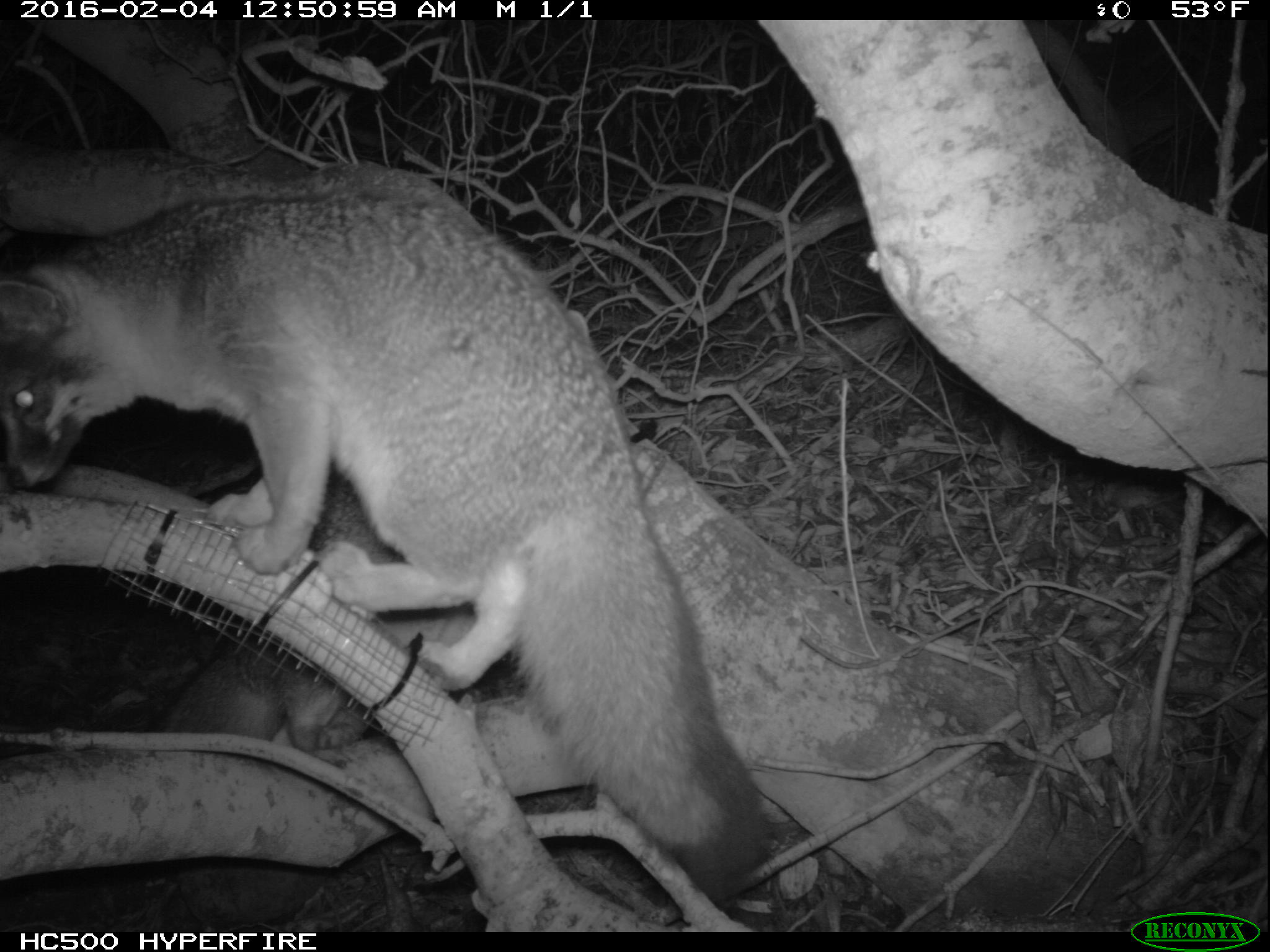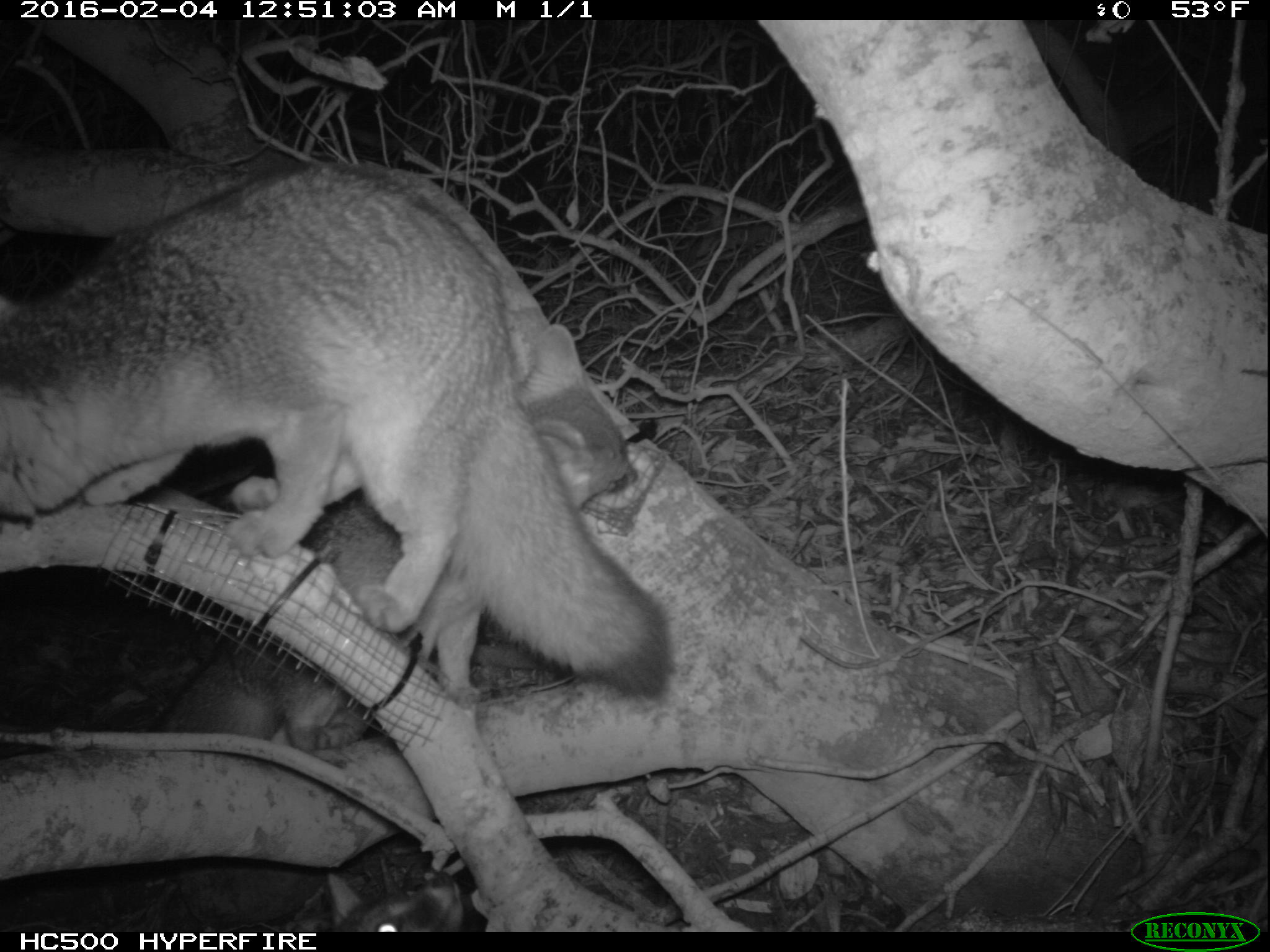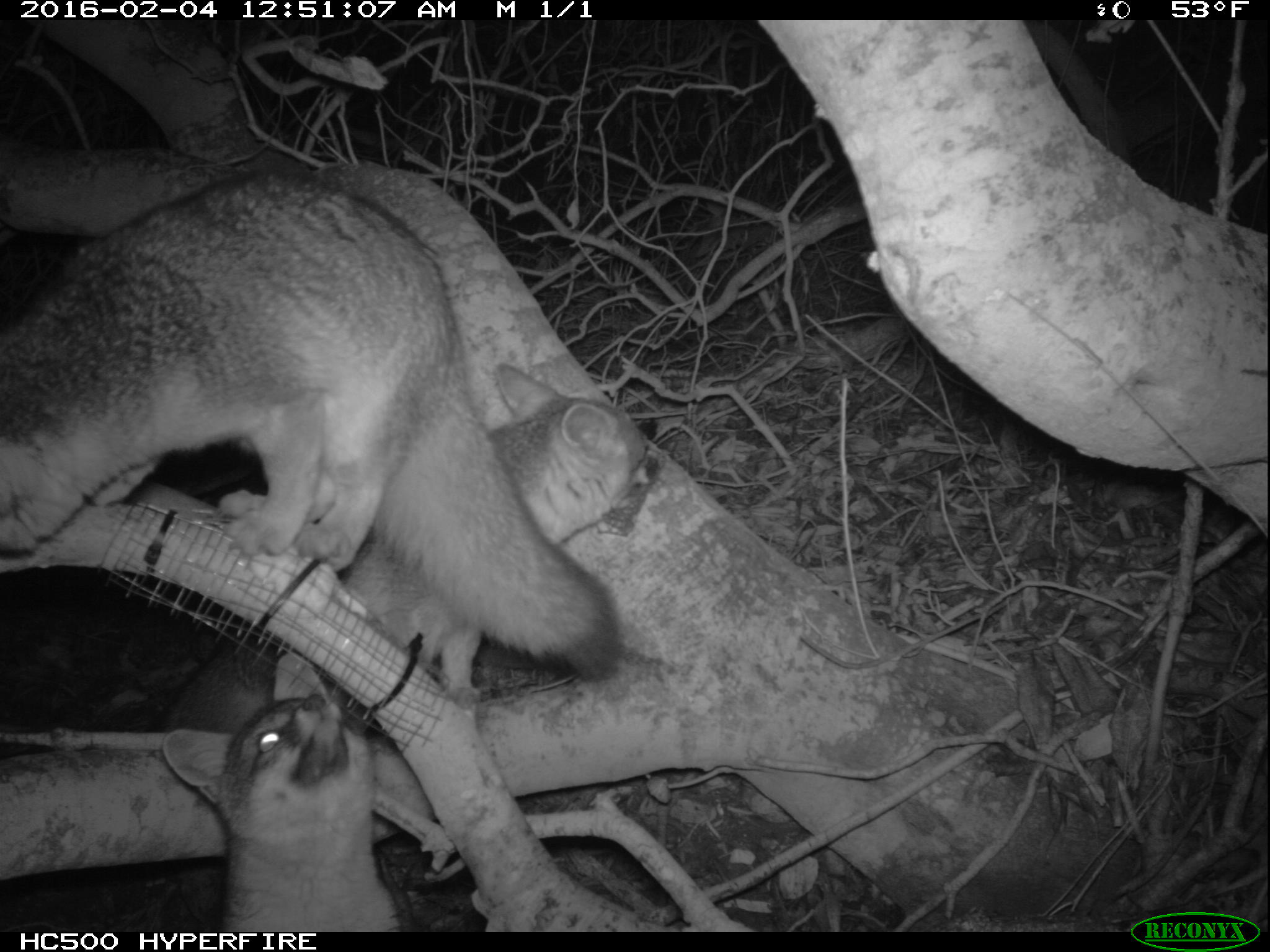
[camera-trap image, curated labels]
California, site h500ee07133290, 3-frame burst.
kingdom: Animalia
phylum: Chordata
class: Mammalia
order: Carnivora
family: Canidae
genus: Urocyon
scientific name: Urocyon littoralis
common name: island fox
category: fox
Fox (island fox) (Urocyon littoralis).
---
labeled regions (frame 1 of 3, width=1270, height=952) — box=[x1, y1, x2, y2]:
fox: box=[0, 189, 773, 900]; box=[159, 477, 395, 752]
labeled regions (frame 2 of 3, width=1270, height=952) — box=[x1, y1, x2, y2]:
fox: box=[0, 159, 673, 701]; box=[150, 324, 641, 753]; box=[325, 871, 466, 932]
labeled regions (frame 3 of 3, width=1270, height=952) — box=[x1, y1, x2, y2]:
fox: box=[0, 167, 622, 683]; box=[156, 361, 662, 729]; box=[160, 650, 403, 932]